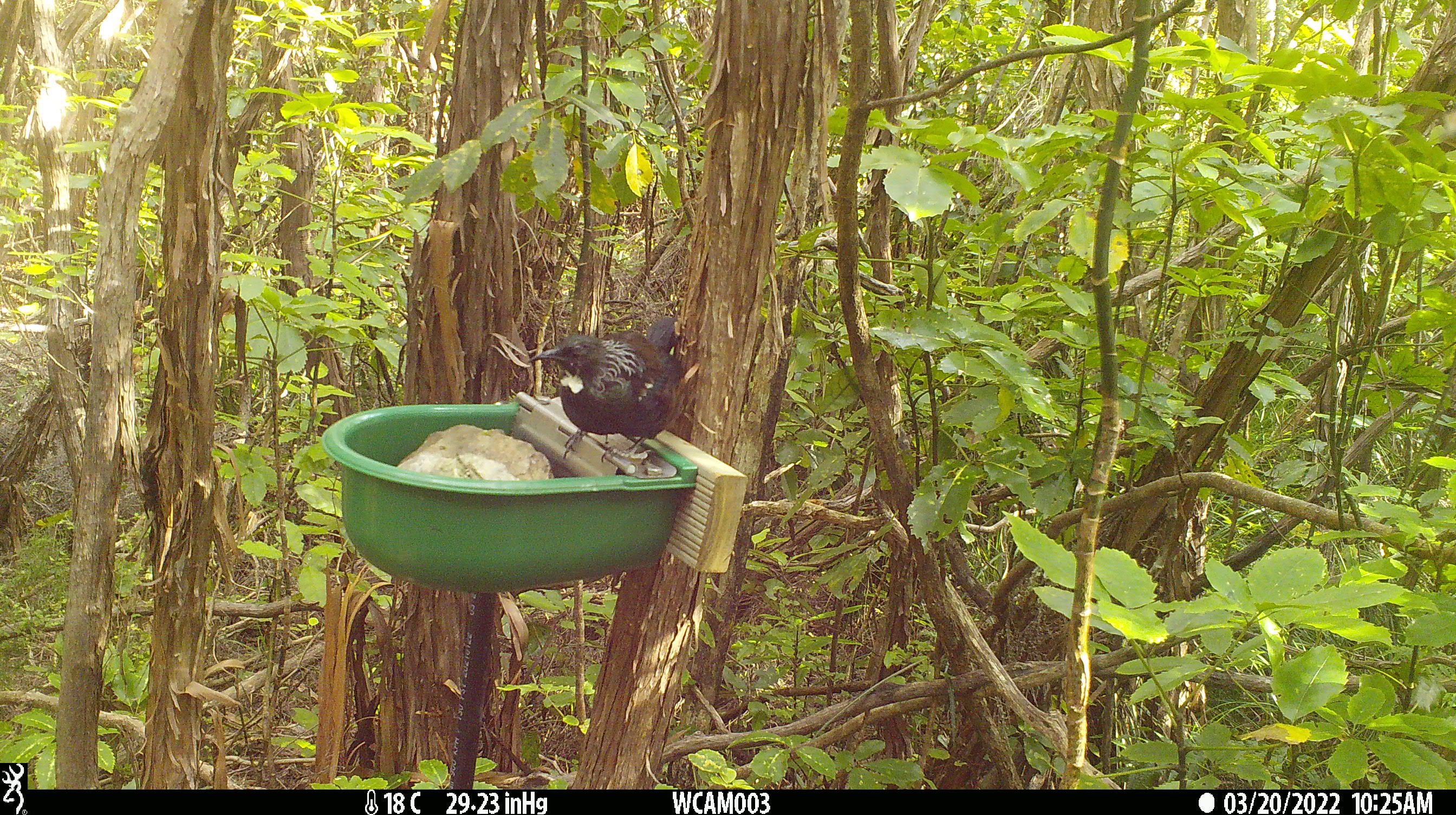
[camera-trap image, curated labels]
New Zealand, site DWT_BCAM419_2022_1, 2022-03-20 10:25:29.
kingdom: Animalia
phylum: Chordata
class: Aves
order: Passeriformes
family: Meliphagidae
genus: Prosthemadera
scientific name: Prosthemadera novaeseelandiae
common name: tui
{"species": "tui (Prosthemadera novaeseelandiae)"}